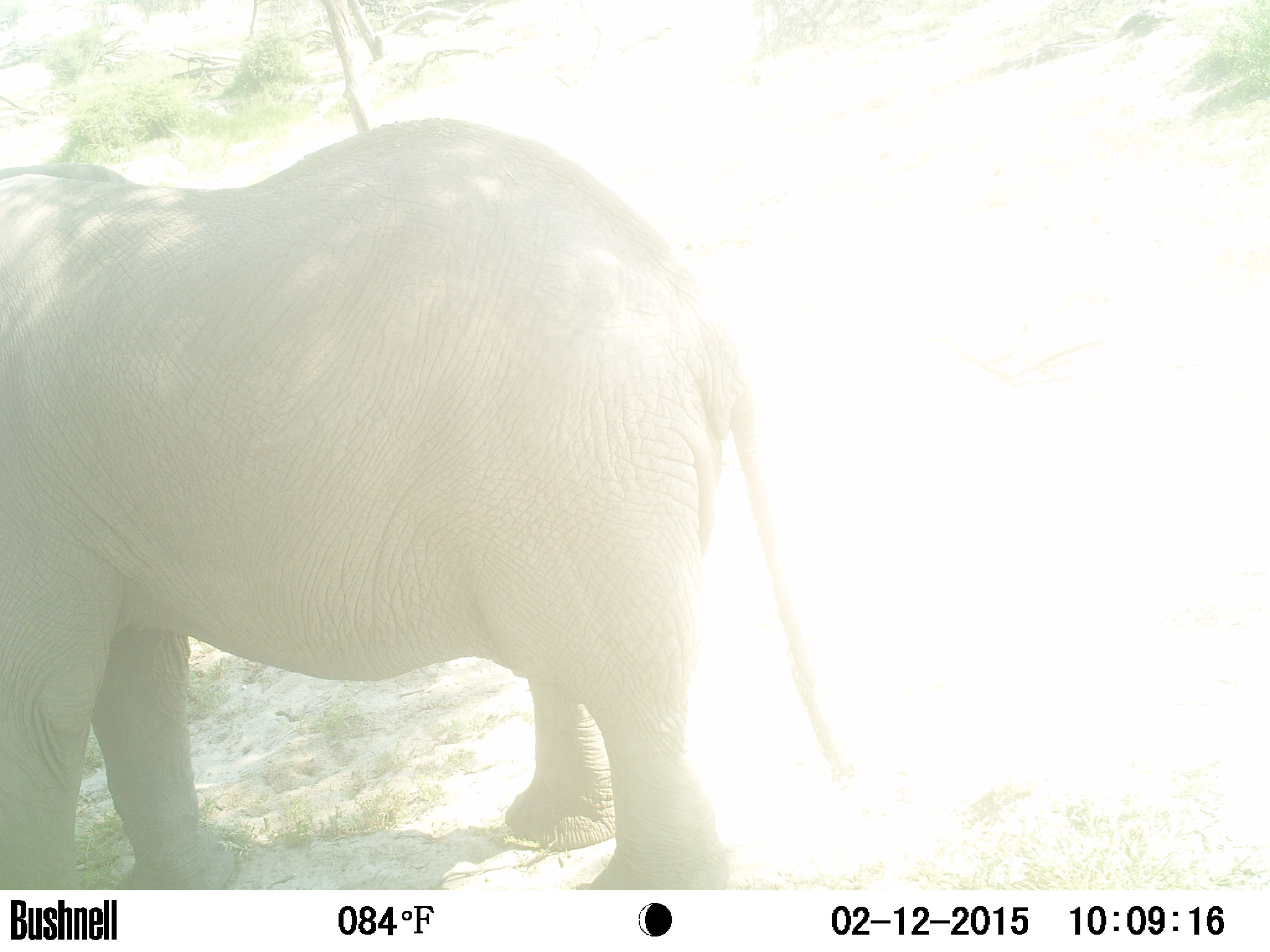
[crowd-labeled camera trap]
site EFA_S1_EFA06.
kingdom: Animalia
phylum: Chordata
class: Mammalia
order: Proboscidea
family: Elephantidae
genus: Loxodonta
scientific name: Loxodonta africana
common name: african bush elephant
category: elephant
Elephant (african bush elephant) (Loxodonta africana), count 1. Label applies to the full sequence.